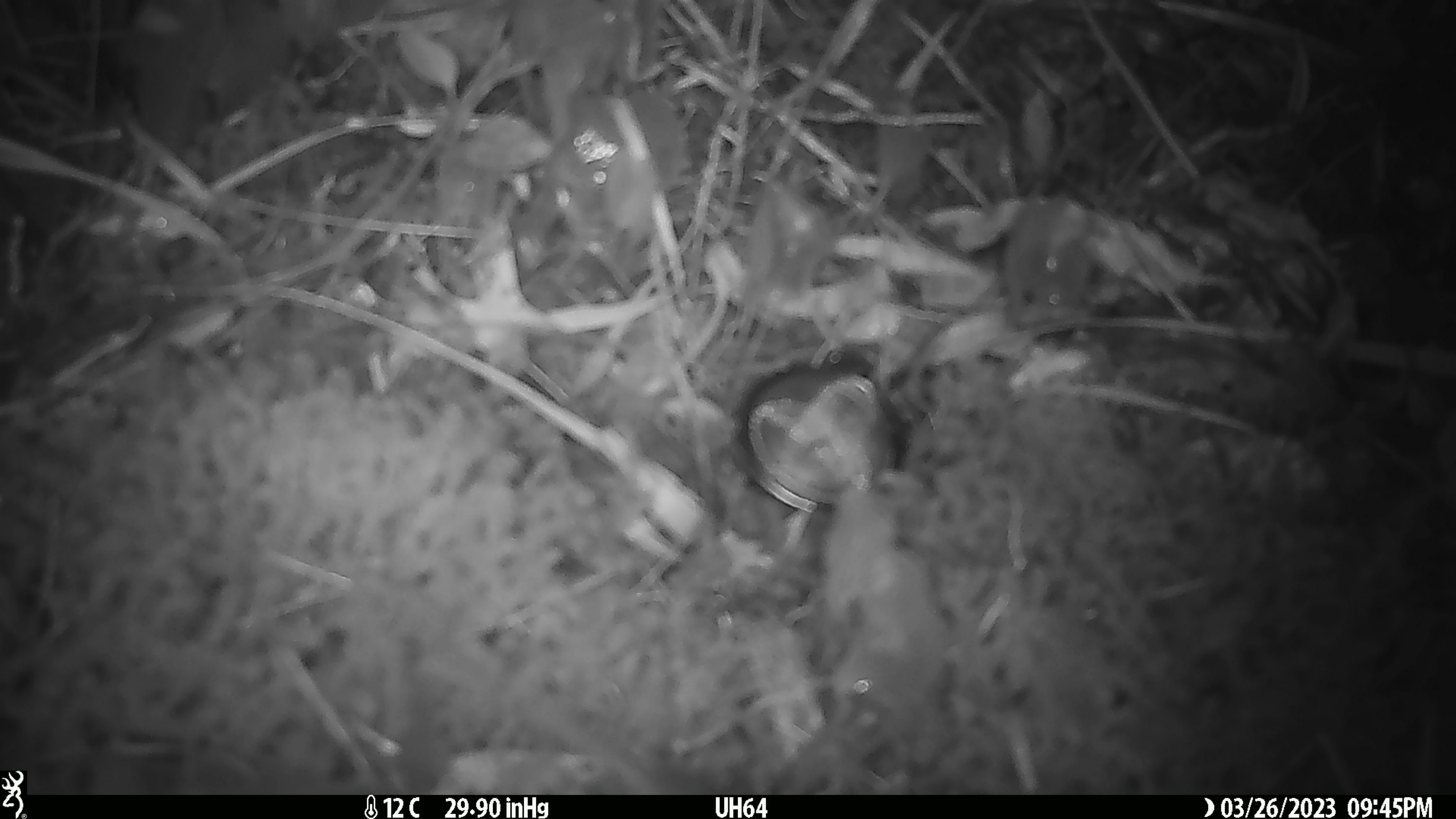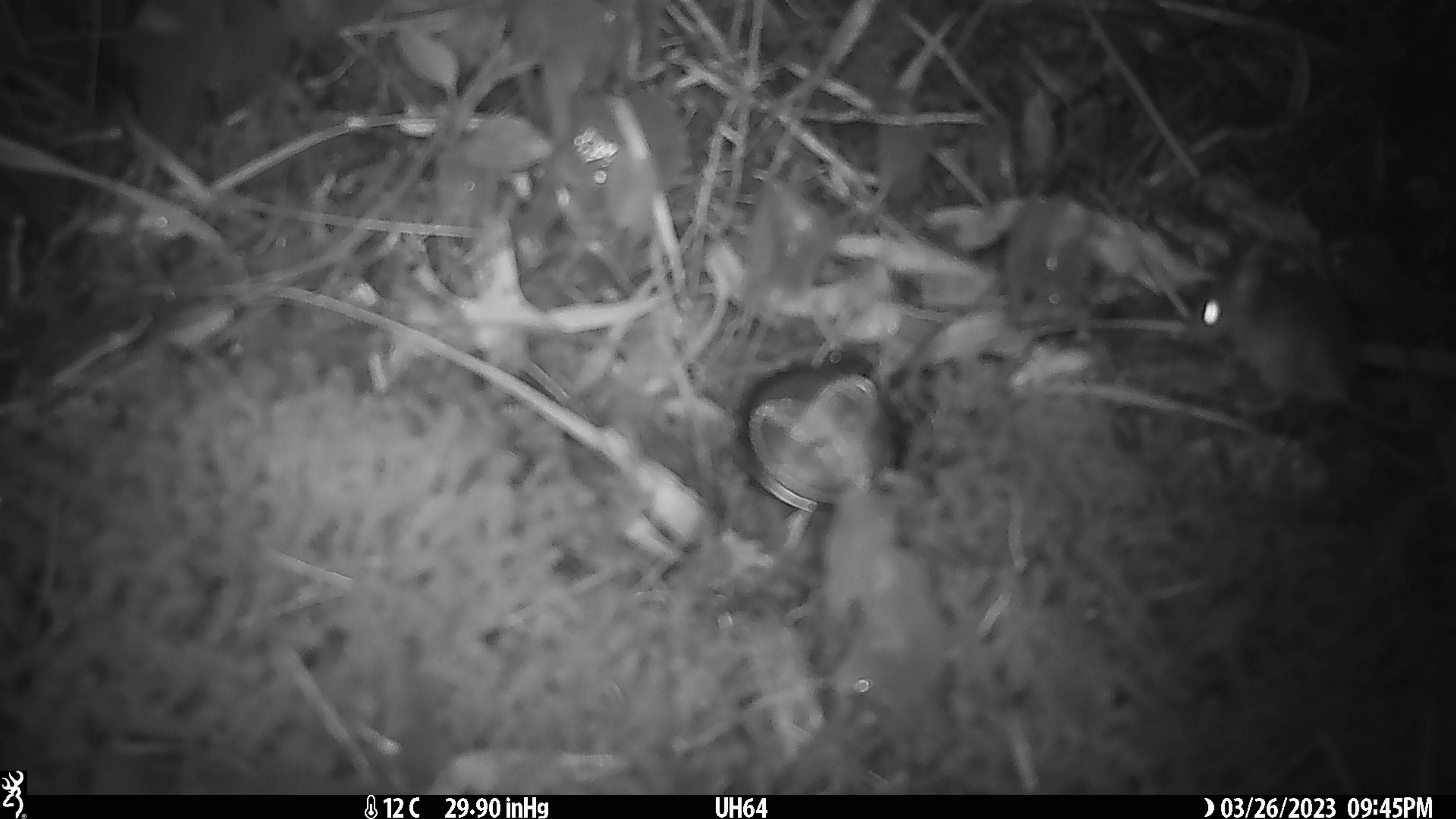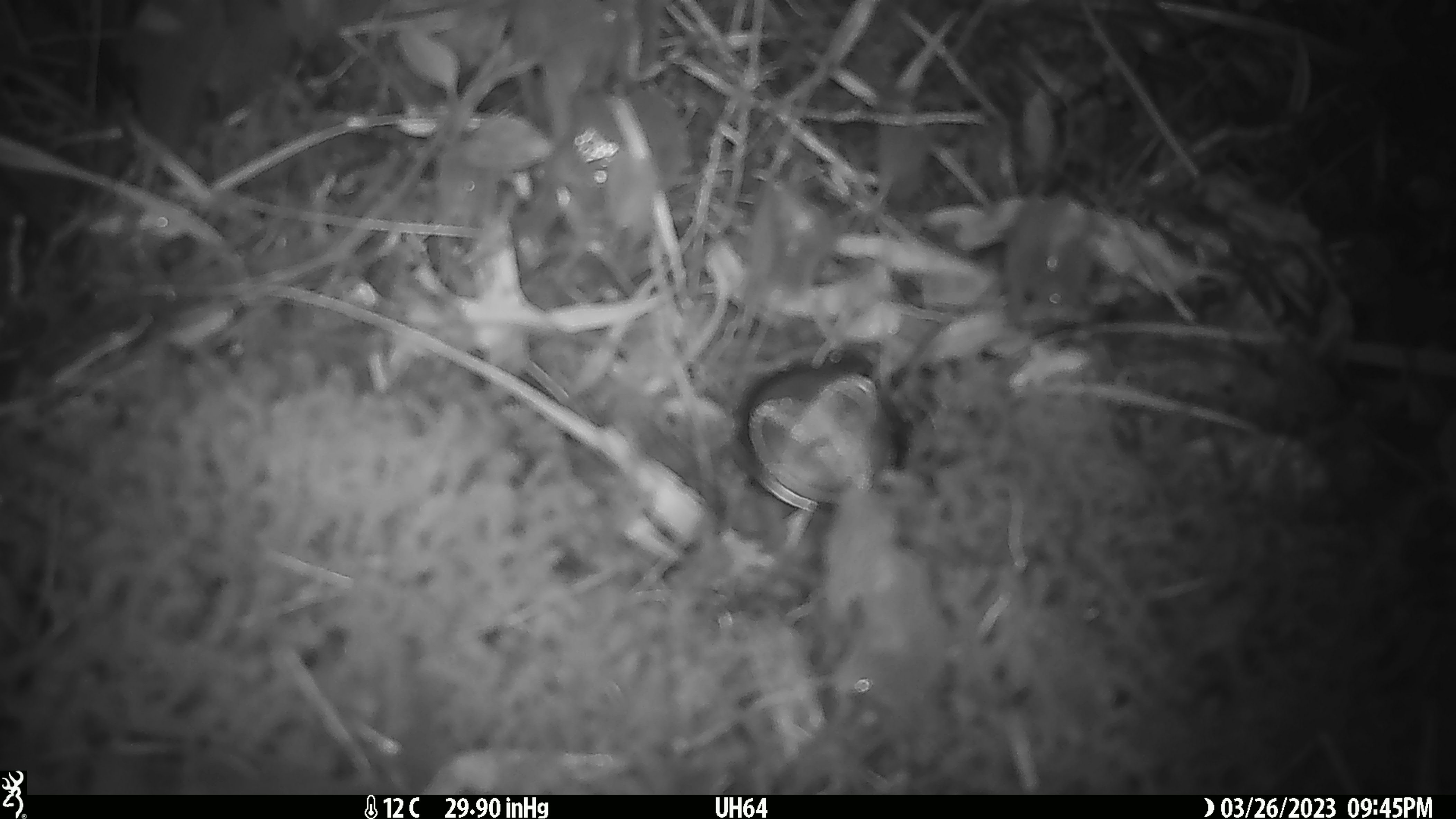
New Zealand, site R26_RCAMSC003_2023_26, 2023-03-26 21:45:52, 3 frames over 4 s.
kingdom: Animalia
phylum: Chordata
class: Mammalia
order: Rodentia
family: Muridae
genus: Mus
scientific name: Mus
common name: mouse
Mouse (Mus).